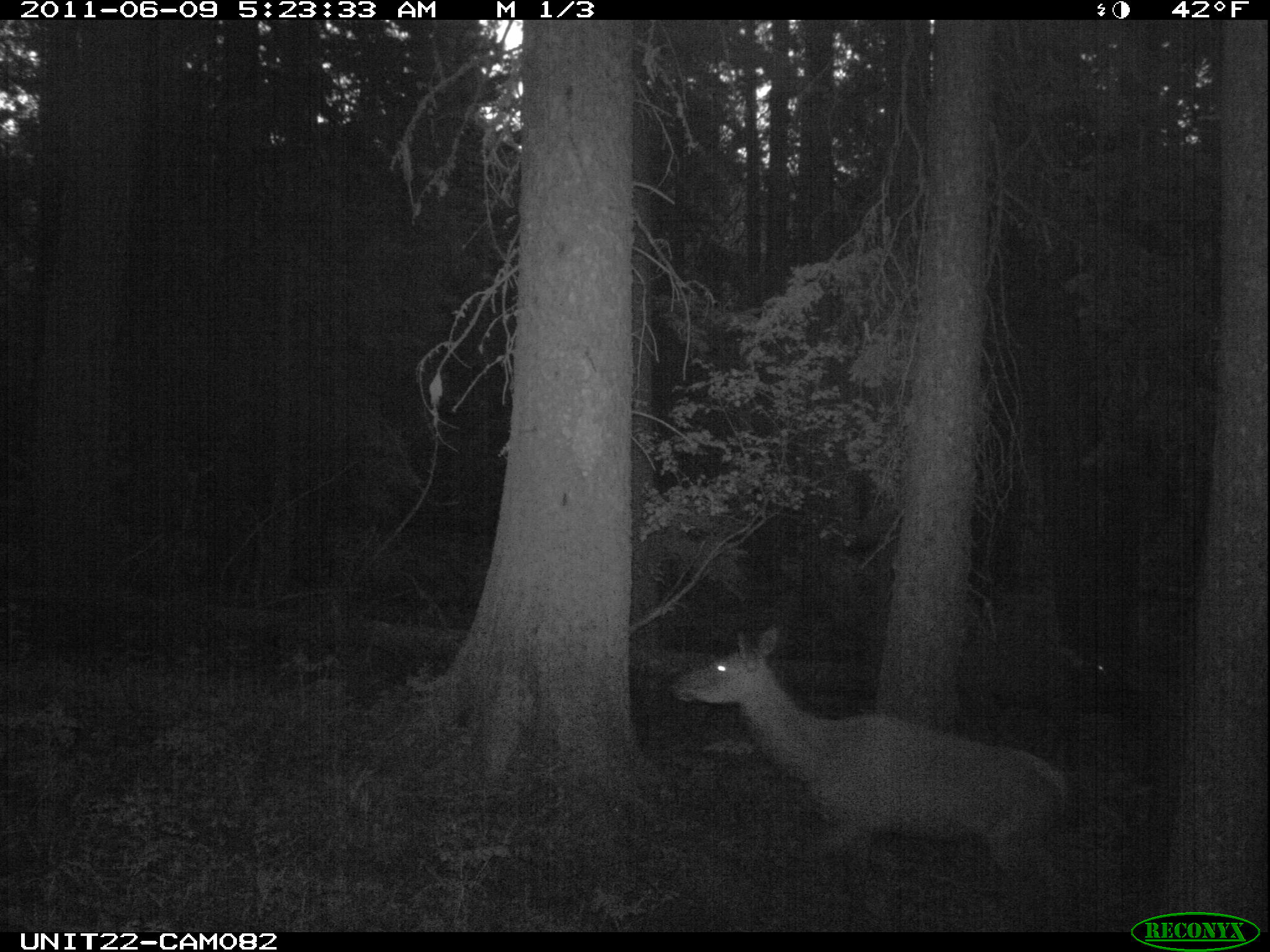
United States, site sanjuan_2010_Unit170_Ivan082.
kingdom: Animalia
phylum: Chordata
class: Mammalia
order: Artiodactyla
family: Cervidae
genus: Cervus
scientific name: Cervus elaphus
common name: red deer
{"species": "Cervus elaphus (red deer)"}